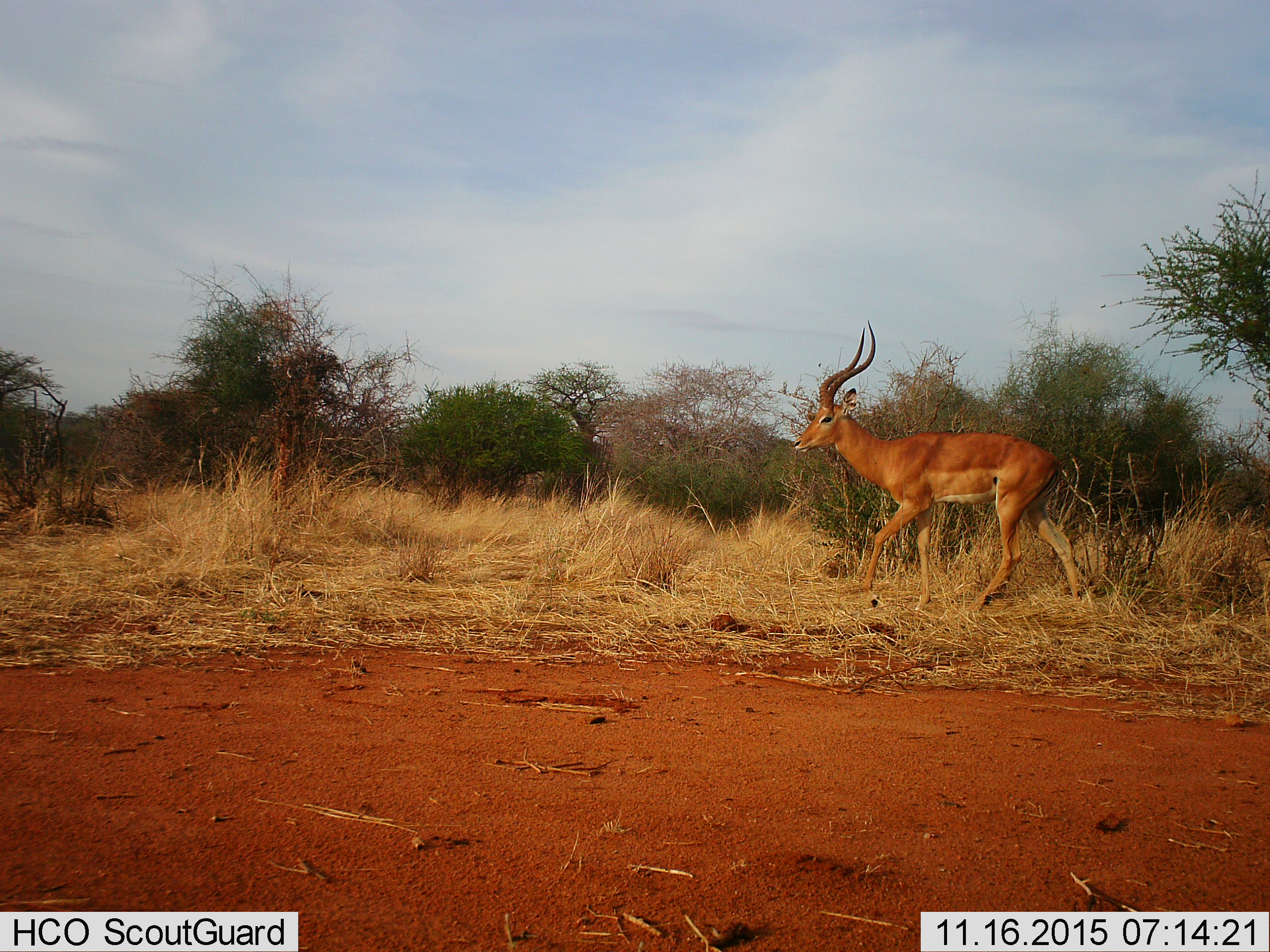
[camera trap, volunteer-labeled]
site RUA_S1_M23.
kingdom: Animalia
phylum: Chordata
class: Mammalia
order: Artiodactyla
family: Bovidae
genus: Aepyceros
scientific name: Aepyceros melampus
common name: impala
Impala (Aepyceros melampus), count 1. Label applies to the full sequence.